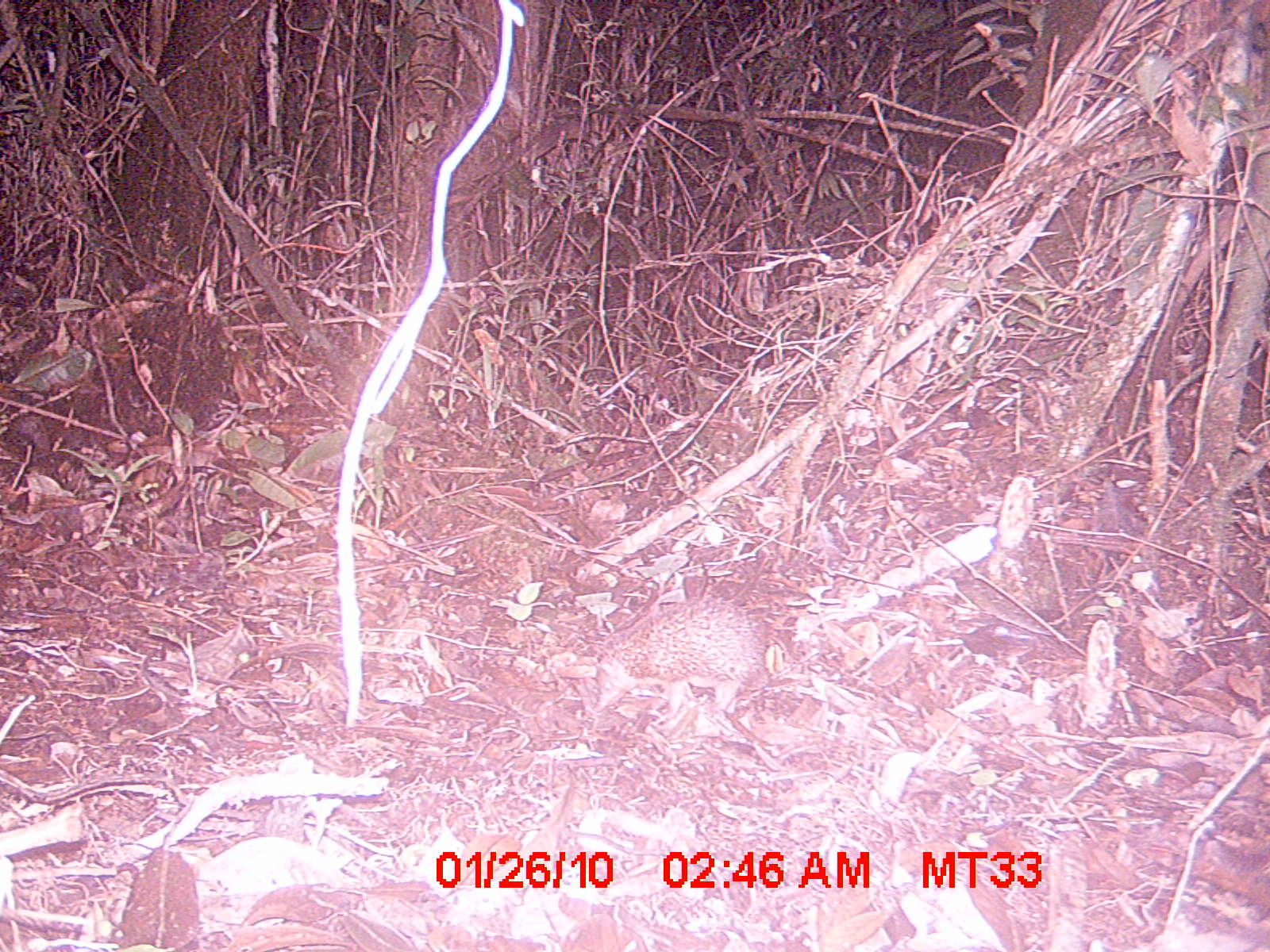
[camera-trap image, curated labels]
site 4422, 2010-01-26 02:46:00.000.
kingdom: Animalia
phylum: Chordata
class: Mammalia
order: Afrosoricida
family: Tenrecidae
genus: Setifer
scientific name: Setifer setosus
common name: greater hedgehog tenrec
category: setifer sp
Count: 1.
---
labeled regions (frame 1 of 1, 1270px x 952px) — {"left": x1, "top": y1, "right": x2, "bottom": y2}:
setifer sp: {"left": 589, "top": 593, "right": 779, "bottom": 732}